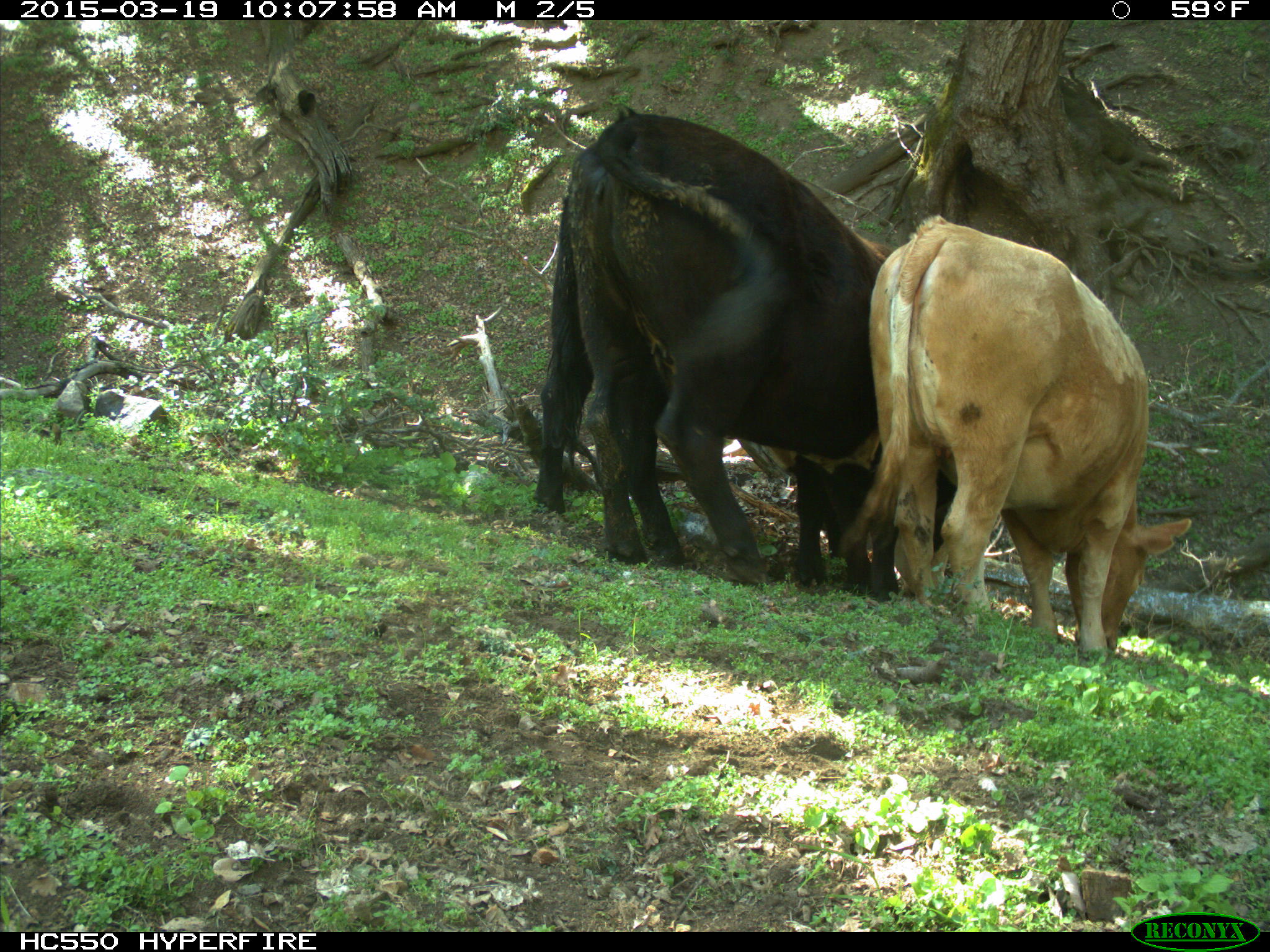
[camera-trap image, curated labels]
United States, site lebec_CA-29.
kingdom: Animalia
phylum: Chordata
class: Mammalia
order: Artiodactyla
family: Bovidae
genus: Bos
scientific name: Bos taurus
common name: domestic cow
Bos taurus (domestic cow).